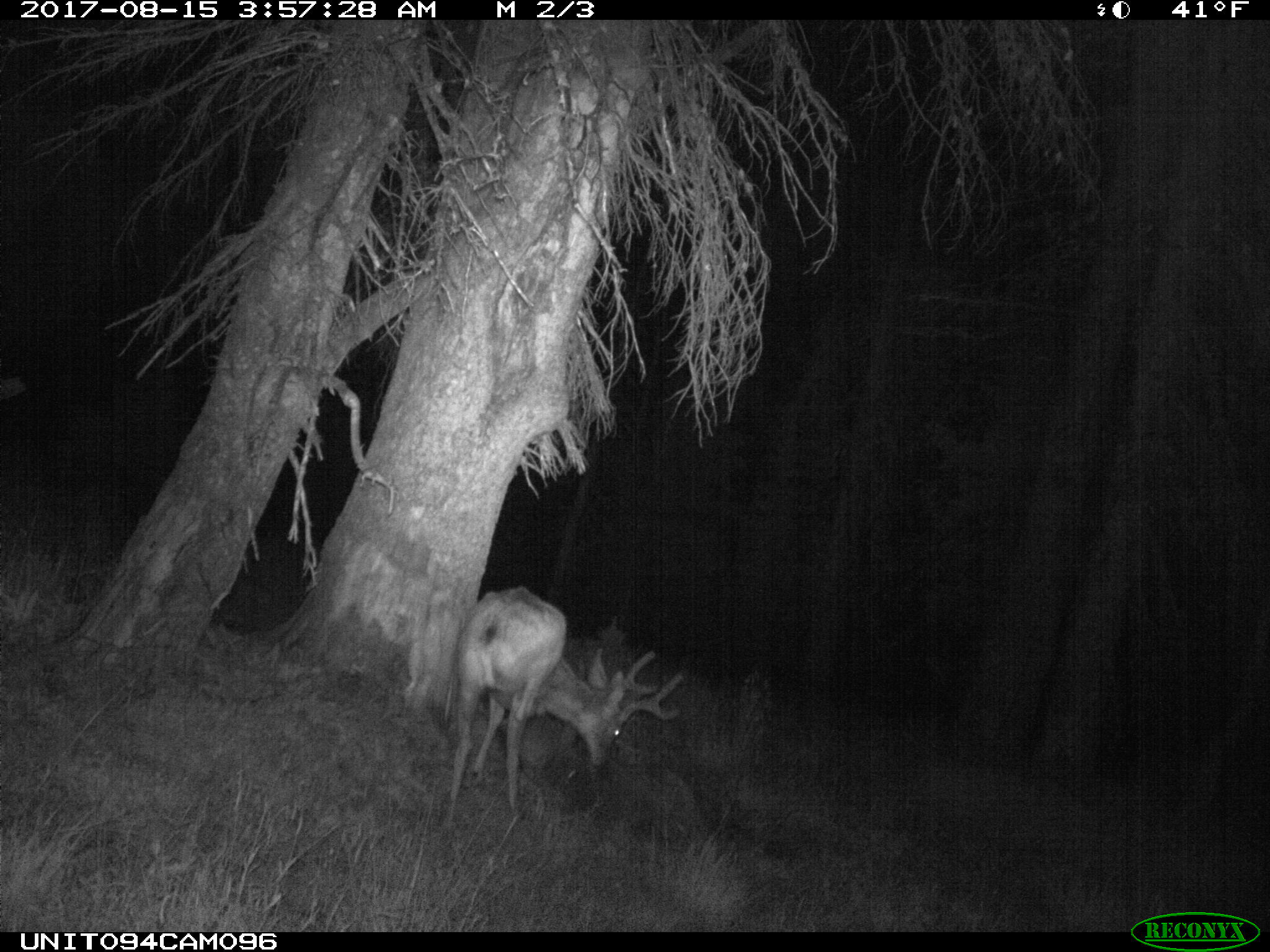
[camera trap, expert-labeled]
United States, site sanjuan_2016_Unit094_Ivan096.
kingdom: Animalia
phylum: Chordata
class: Mammalia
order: Artiodactyla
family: Cervidae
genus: Odocoileus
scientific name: Odocoileus hemionus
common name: mule deer